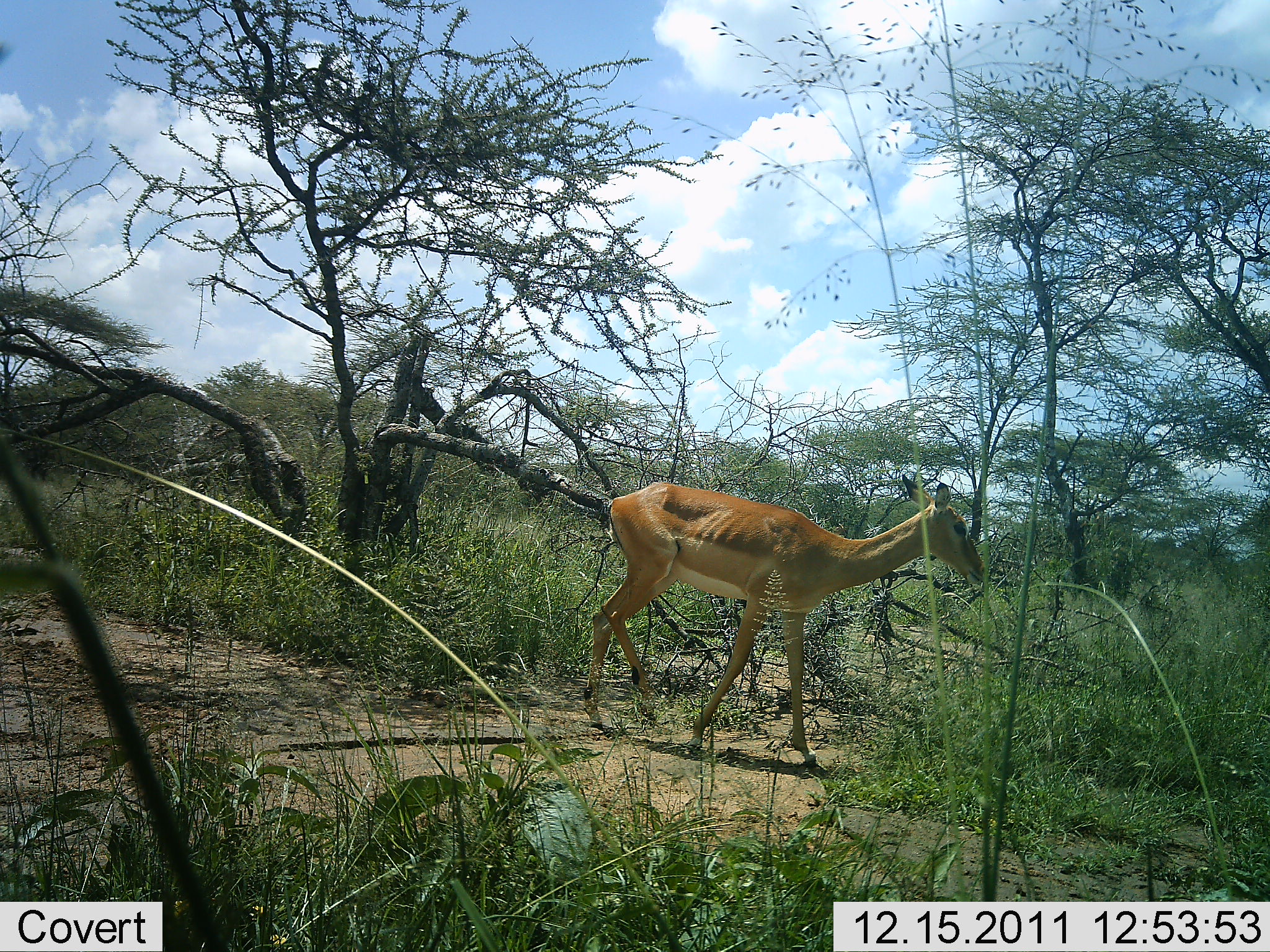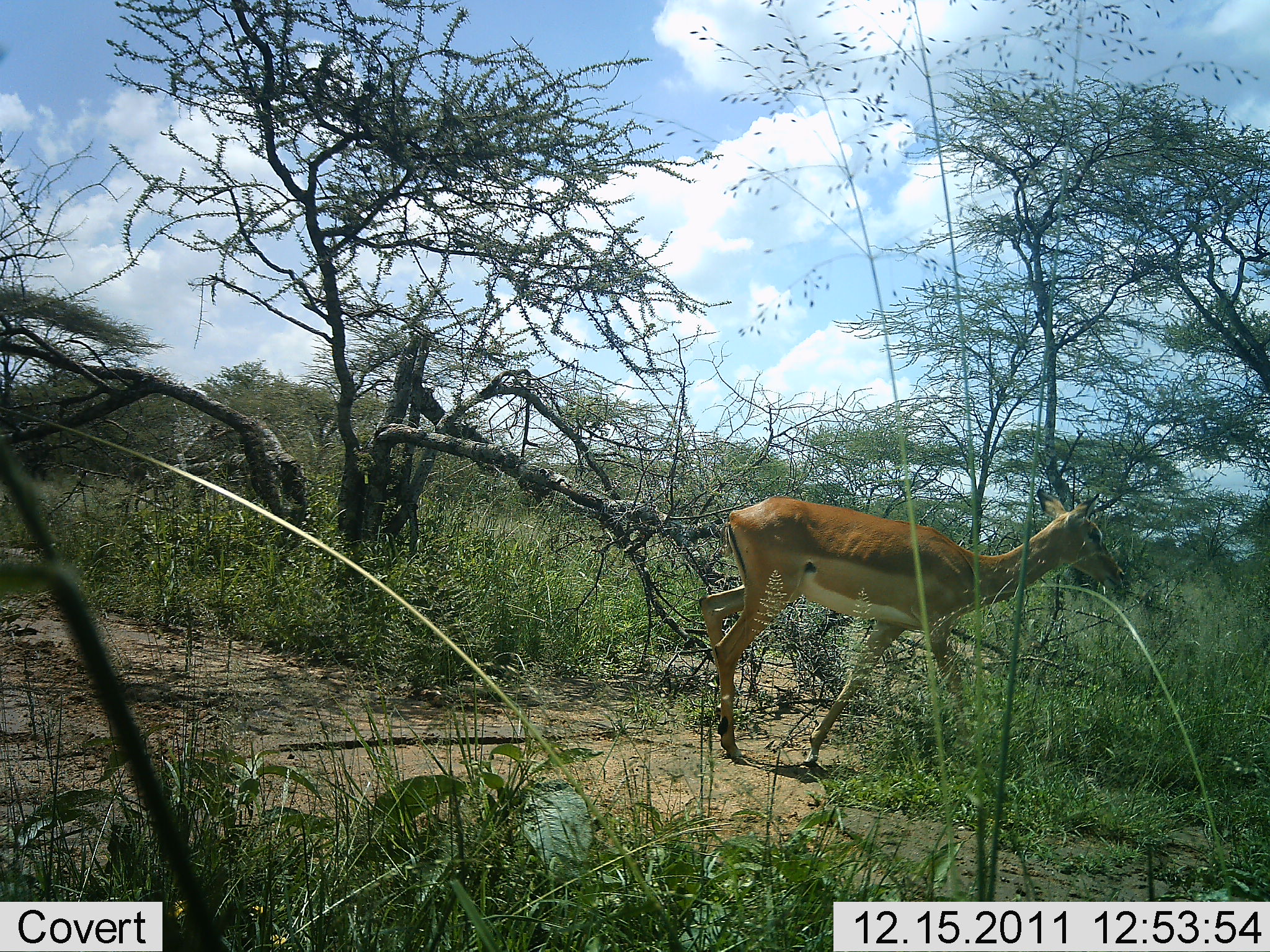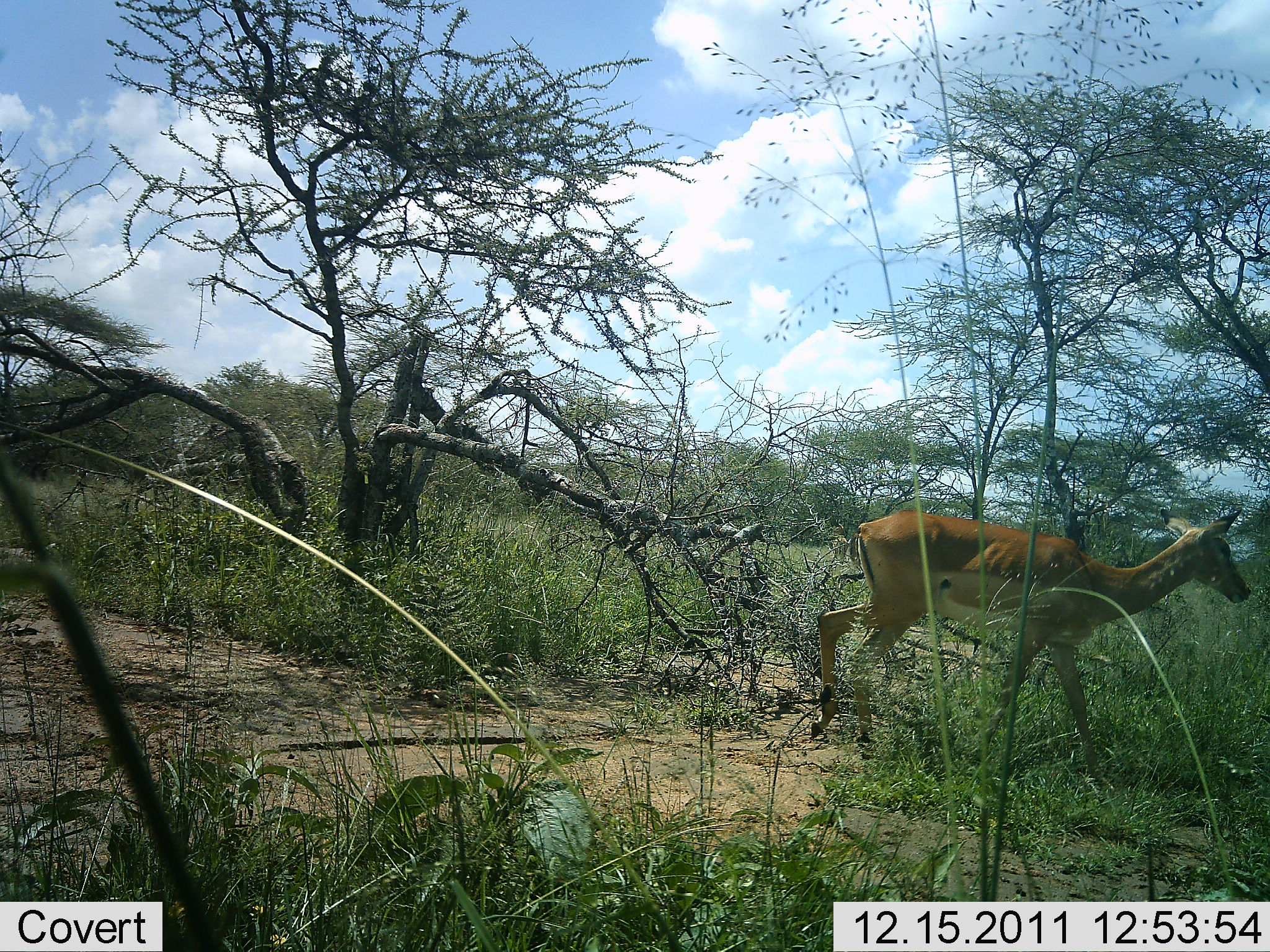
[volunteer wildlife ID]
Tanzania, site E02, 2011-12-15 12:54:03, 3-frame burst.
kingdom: Animalia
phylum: Chordata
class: Mammalia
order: Artiodactyla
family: Bovidae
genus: Nanger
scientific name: Nanger granti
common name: grant's gazelle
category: gazellegrants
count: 1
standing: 10%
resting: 0%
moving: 90%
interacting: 0%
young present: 10%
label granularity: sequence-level